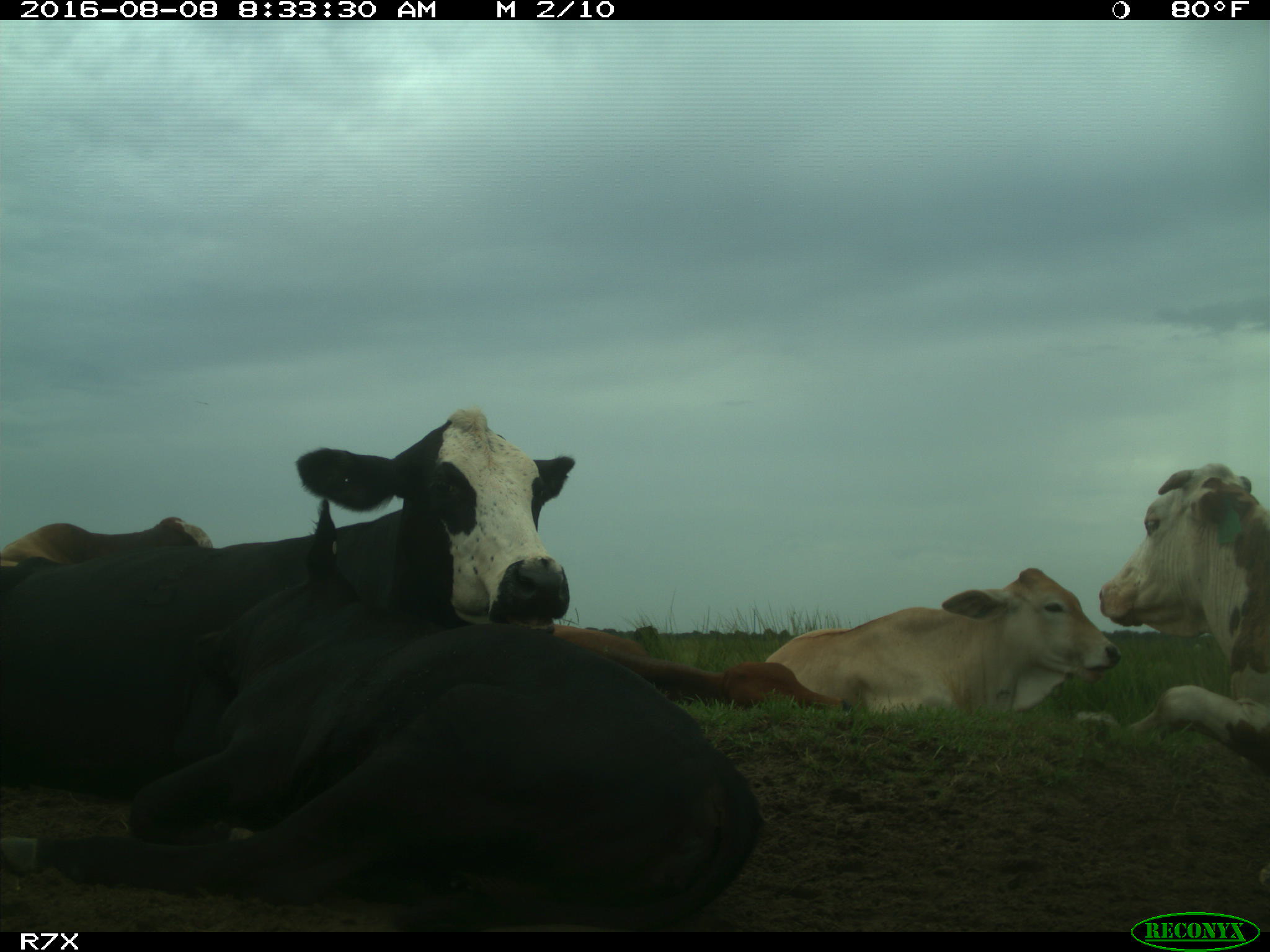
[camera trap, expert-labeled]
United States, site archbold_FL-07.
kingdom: Animalia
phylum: Chordata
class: Mammalia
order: Artiodactyla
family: Bovidae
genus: Bos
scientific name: Bos taurus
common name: domestic cow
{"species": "Bos taurus (domestic cow)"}